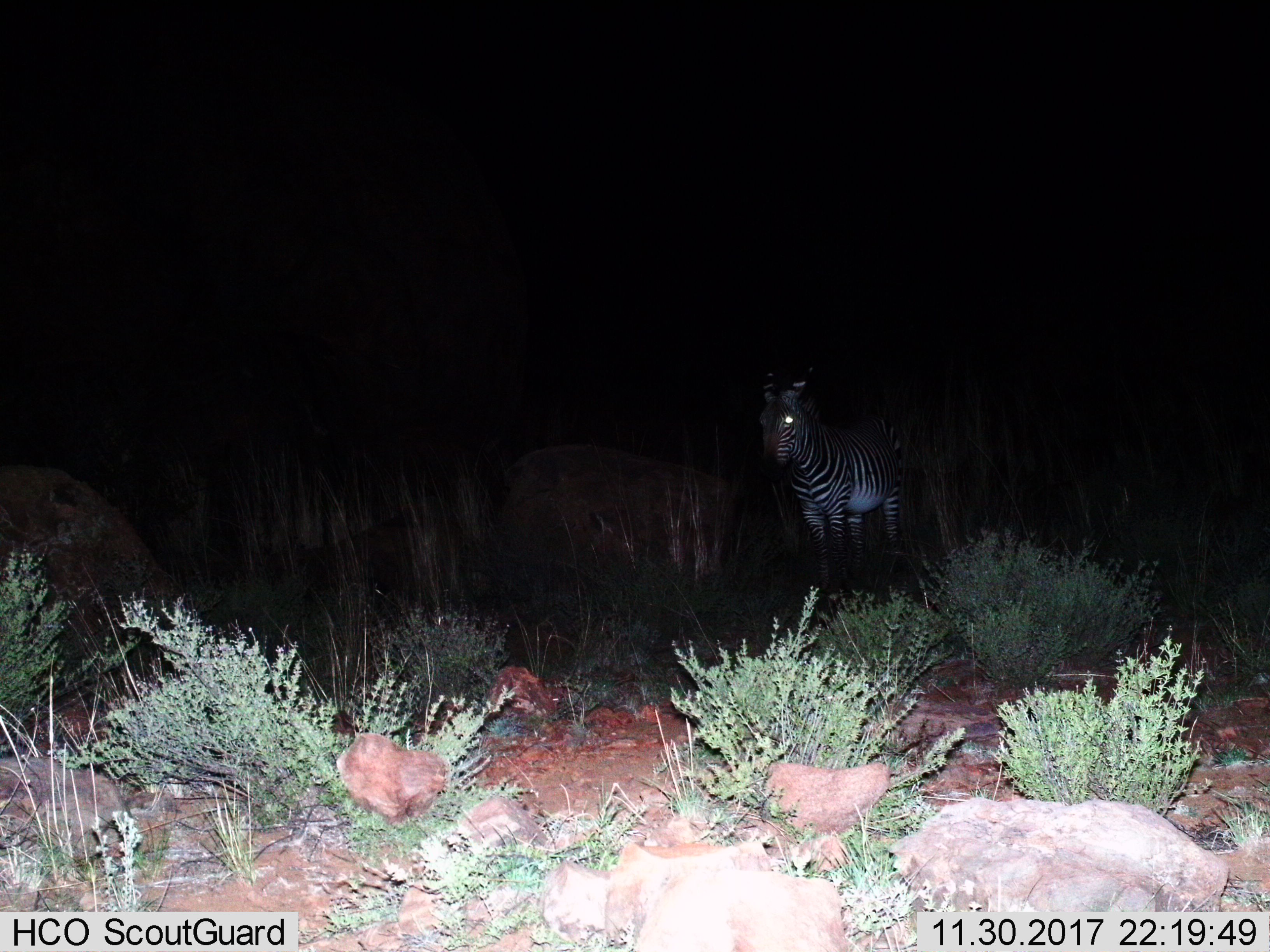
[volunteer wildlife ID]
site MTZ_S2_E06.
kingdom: Animalia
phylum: Chordata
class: Mammalia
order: Perissodactyla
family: Equidae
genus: Equus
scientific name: Equus zebra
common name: mountain zebra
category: zebramountain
Zebramountain (mountain zebra) (Equus zebra), count 1. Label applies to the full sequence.